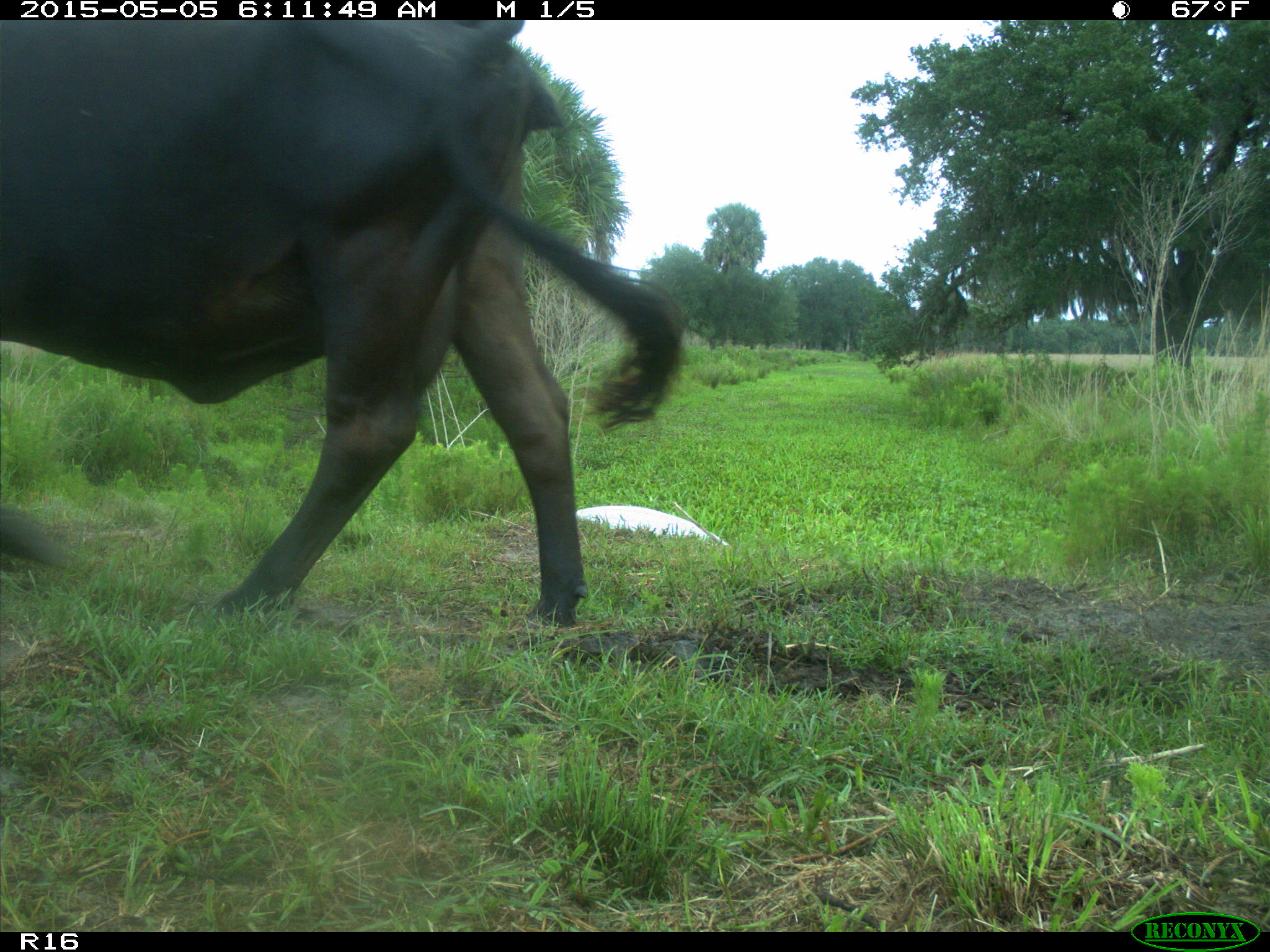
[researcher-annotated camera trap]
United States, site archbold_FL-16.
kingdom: Animalia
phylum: Chordata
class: Mammalia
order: Artiodactyla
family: Bovidae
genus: Bos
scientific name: Bos taurus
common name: domestic cow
Bos taurus (domestic cow).